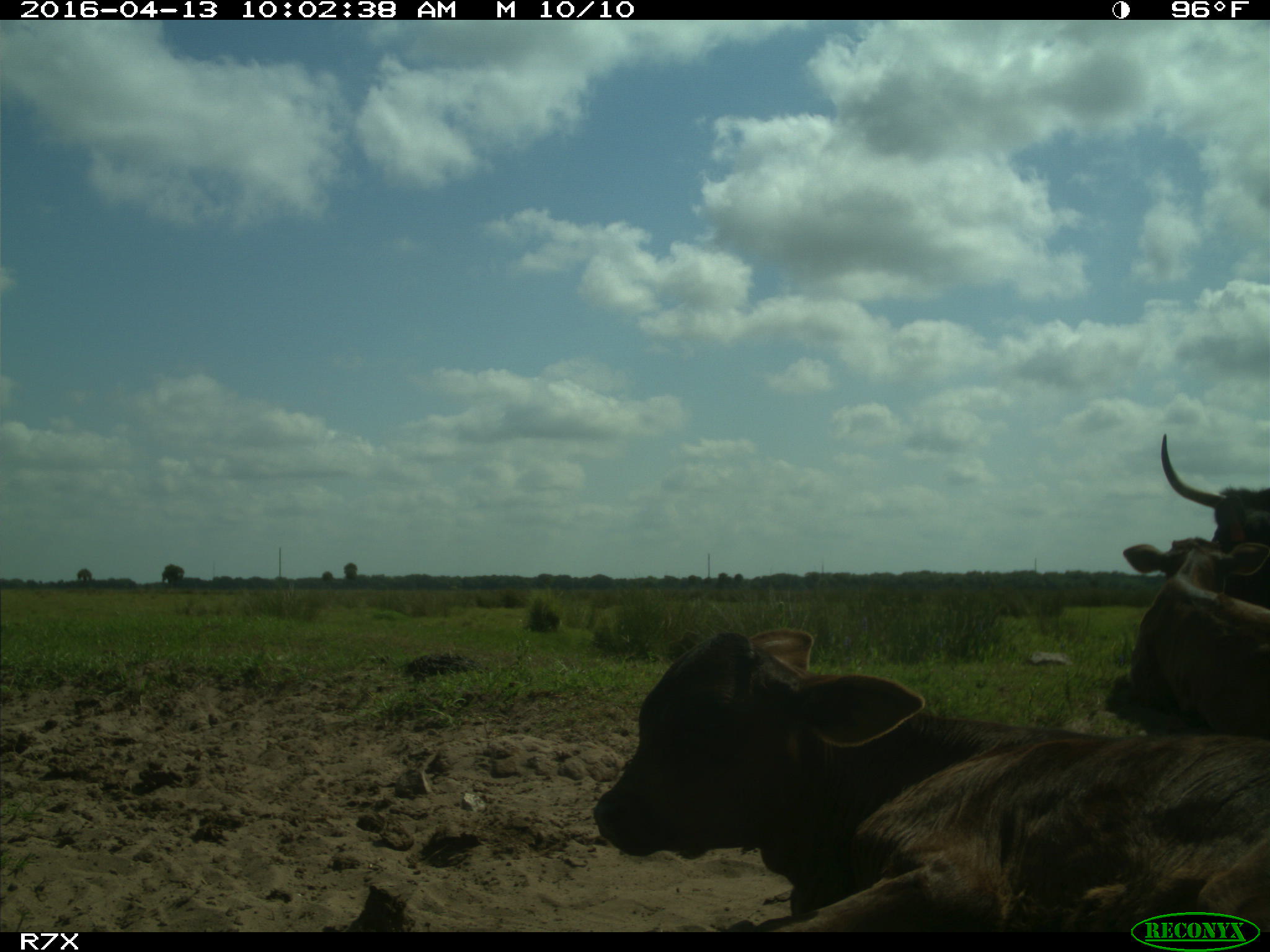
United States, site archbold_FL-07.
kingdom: Animalia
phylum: Chordata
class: Mammalia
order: Artiodactyla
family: Bovidae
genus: Bos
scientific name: Bos taurus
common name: domestic cow